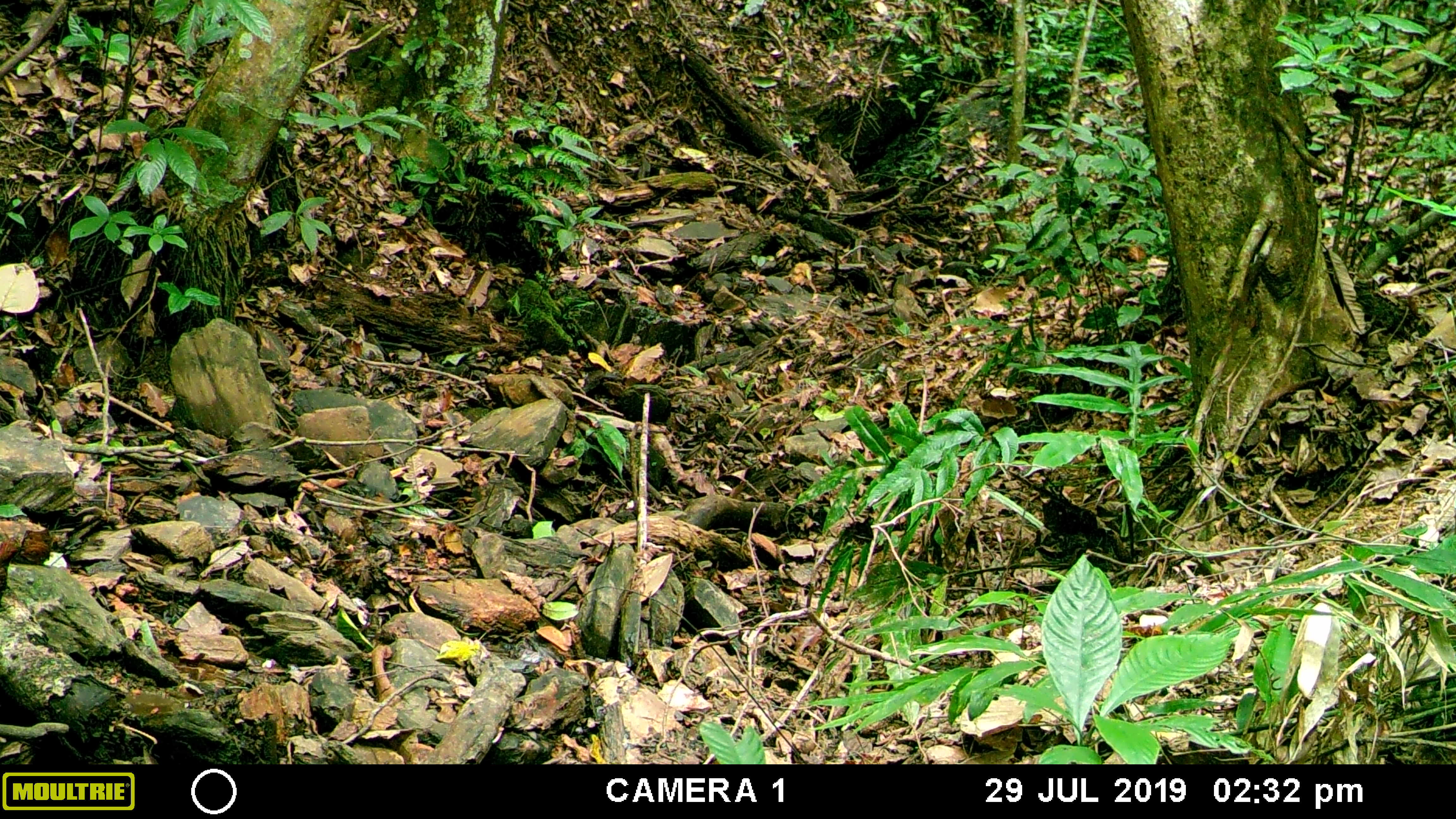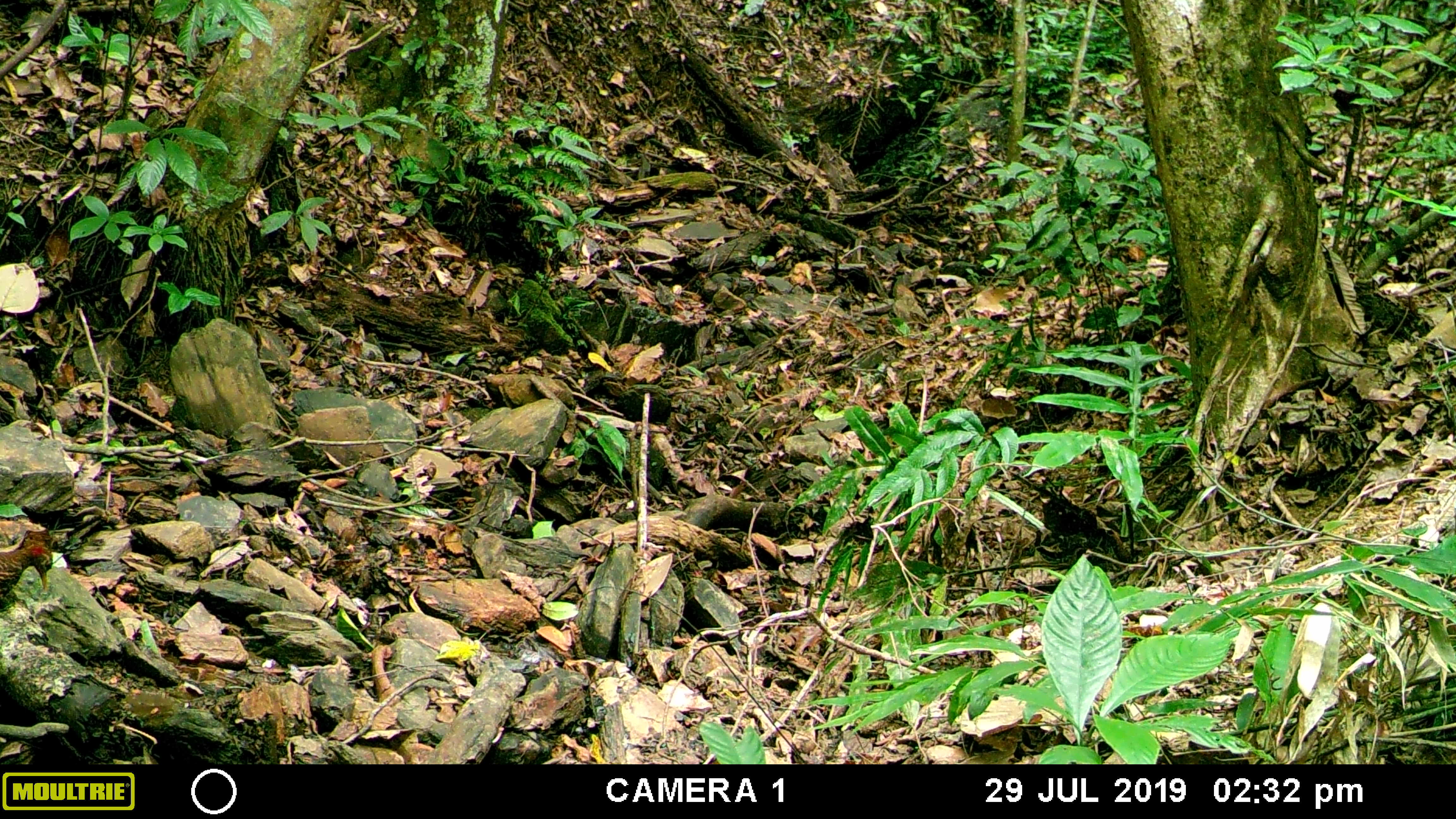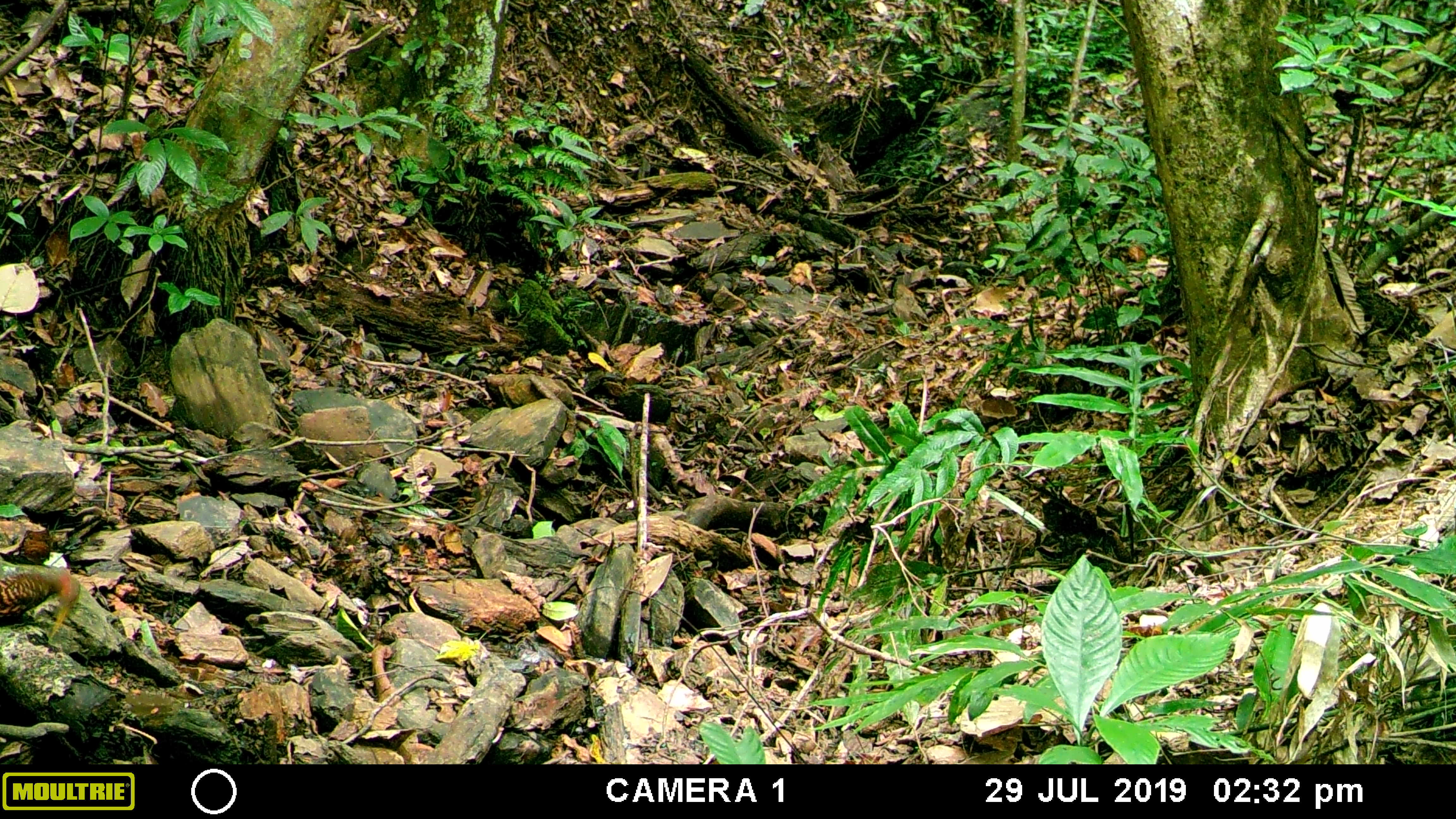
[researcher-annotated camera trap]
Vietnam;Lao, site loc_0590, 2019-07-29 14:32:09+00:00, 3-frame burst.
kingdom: Animalia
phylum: Chordata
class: Aves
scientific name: Aves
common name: bird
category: unidentified bird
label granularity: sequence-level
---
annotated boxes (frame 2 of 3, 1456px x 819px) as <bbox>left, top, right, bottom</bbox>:
unidentified bird: <bbox>0, 533, 53, 609</bbox>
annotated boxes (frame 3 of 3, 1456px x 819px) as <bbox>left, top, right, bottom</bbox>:
unidentified bird: <bbox>0, 563, 79, 640</bbox>